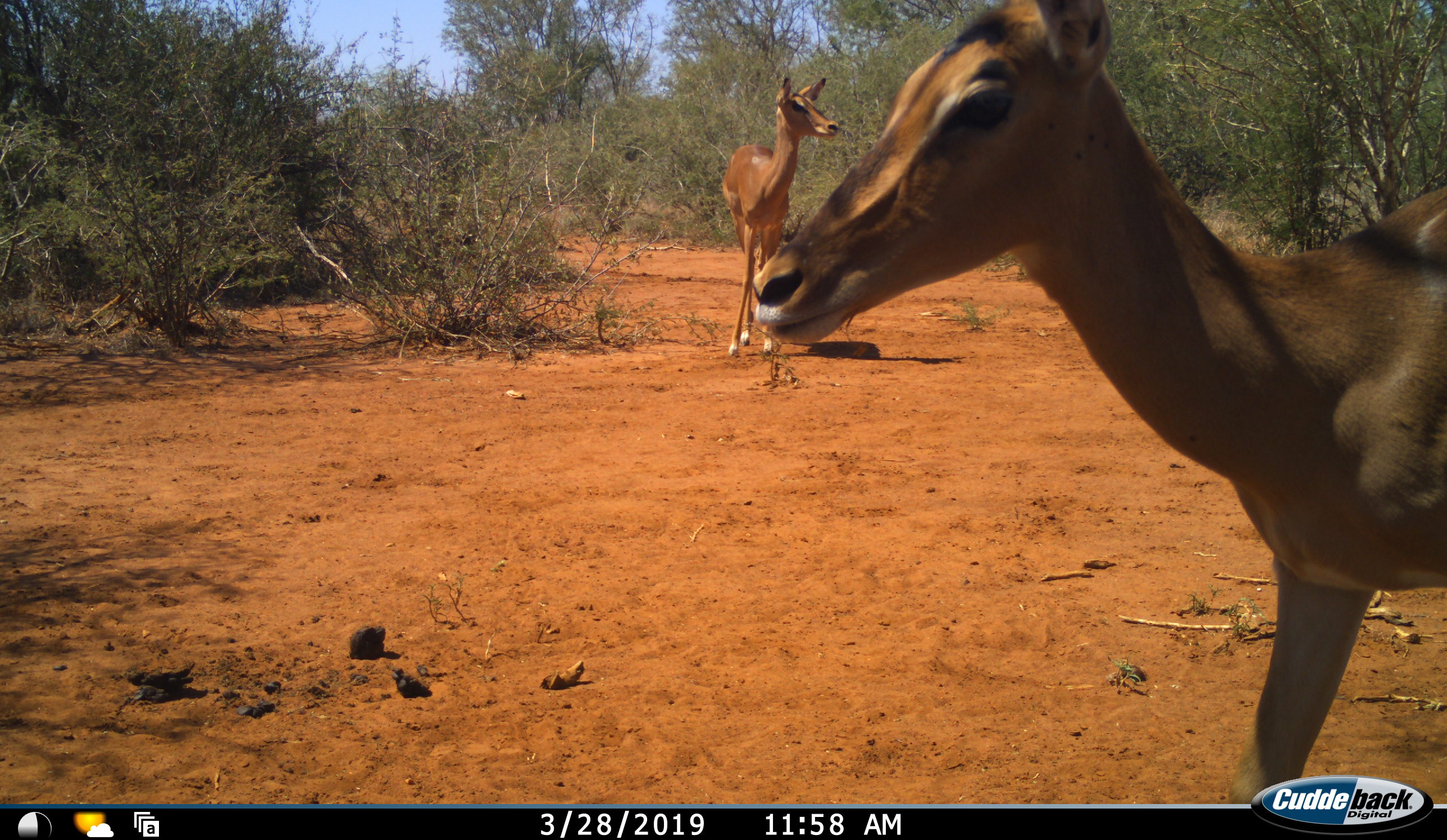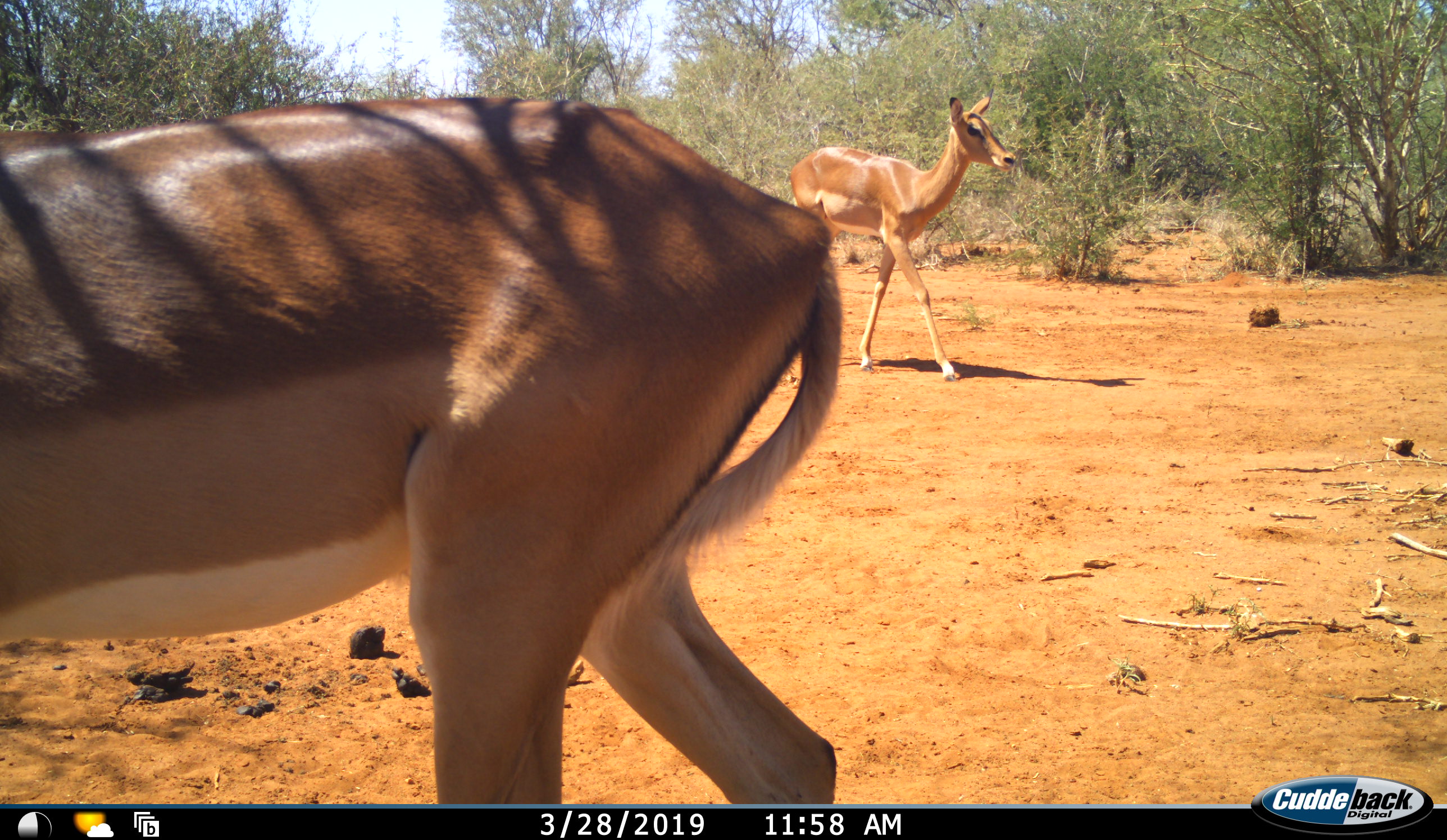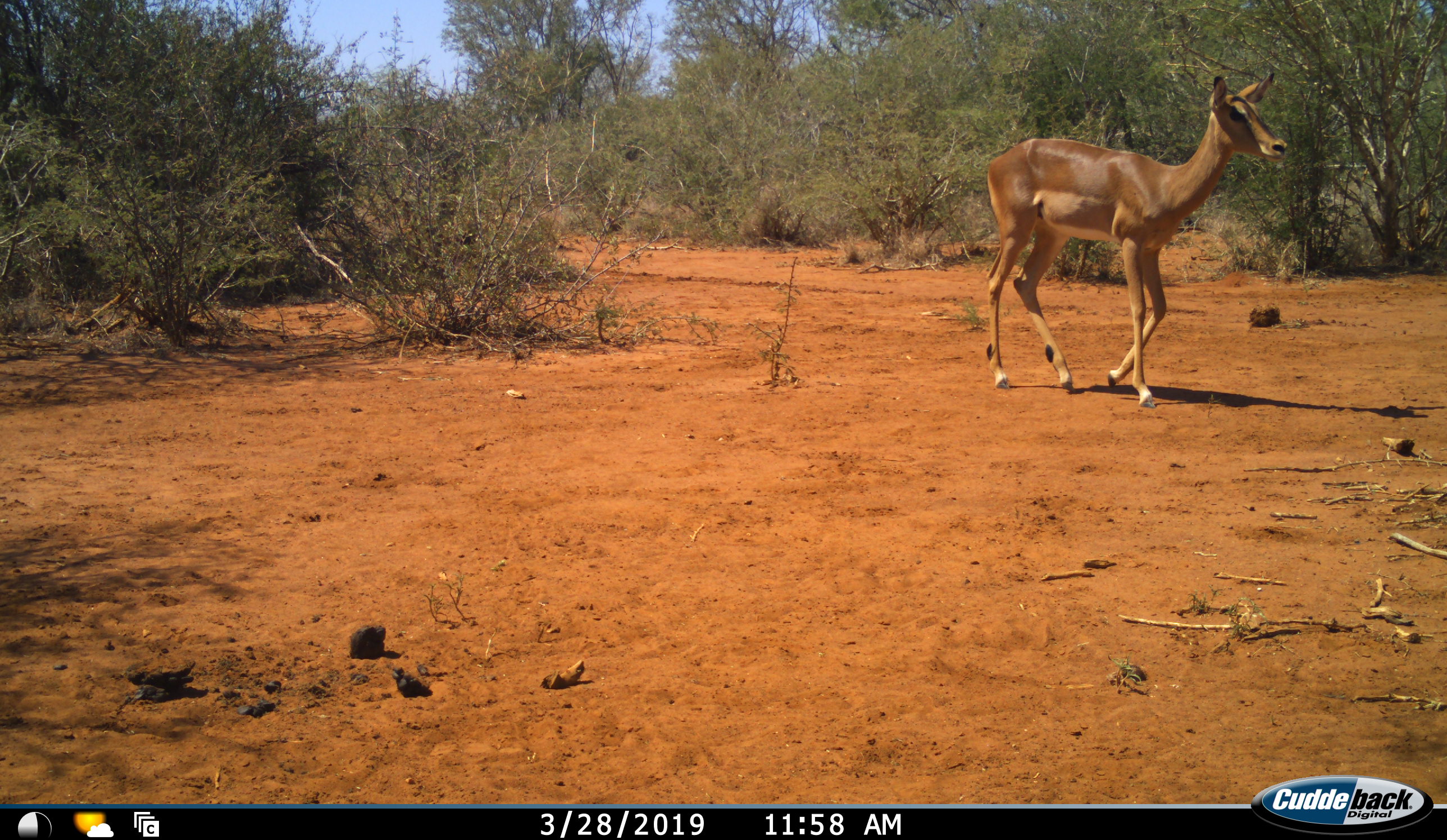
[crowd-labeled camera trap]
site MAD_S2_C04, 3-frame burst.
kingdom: Animalia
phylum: Chordata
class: Mammalia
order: Artiodactyla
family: Bovidae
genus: Aepyceros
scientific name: Aepyceros melampus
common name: impala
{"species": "impala (Aepyceros melampus)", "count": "2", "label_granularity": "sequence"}